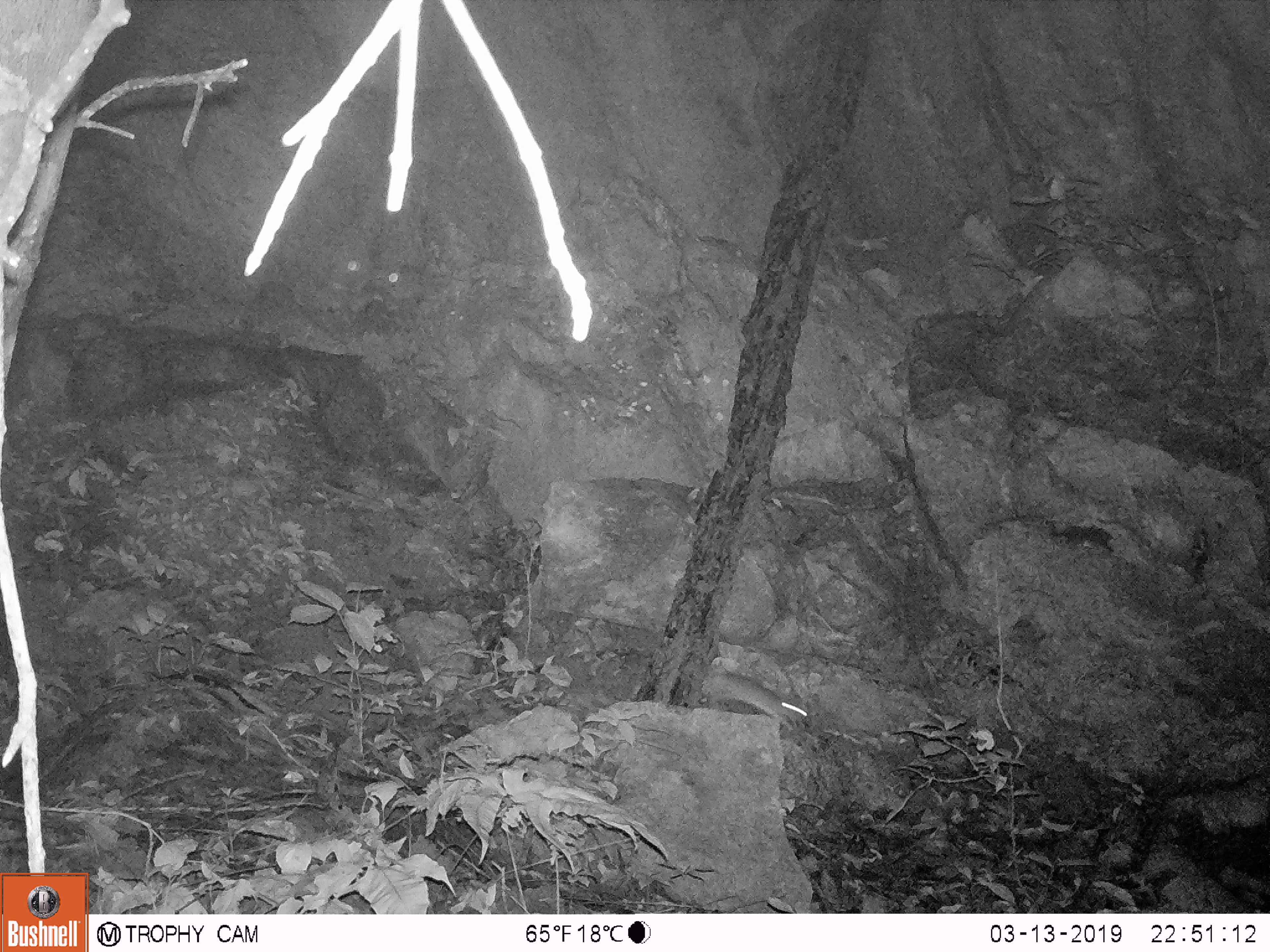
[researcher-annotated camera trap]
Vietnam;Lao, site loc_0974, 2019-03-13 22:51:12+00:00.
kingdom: Animalia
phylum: Chordata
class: Mammalia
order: Rodentia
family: Muridae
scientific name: Muridae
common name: old-world mice and rats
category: unidentified murid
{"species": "unidentified murid (old-world mice and rats) (Muridae)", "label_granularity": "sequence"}